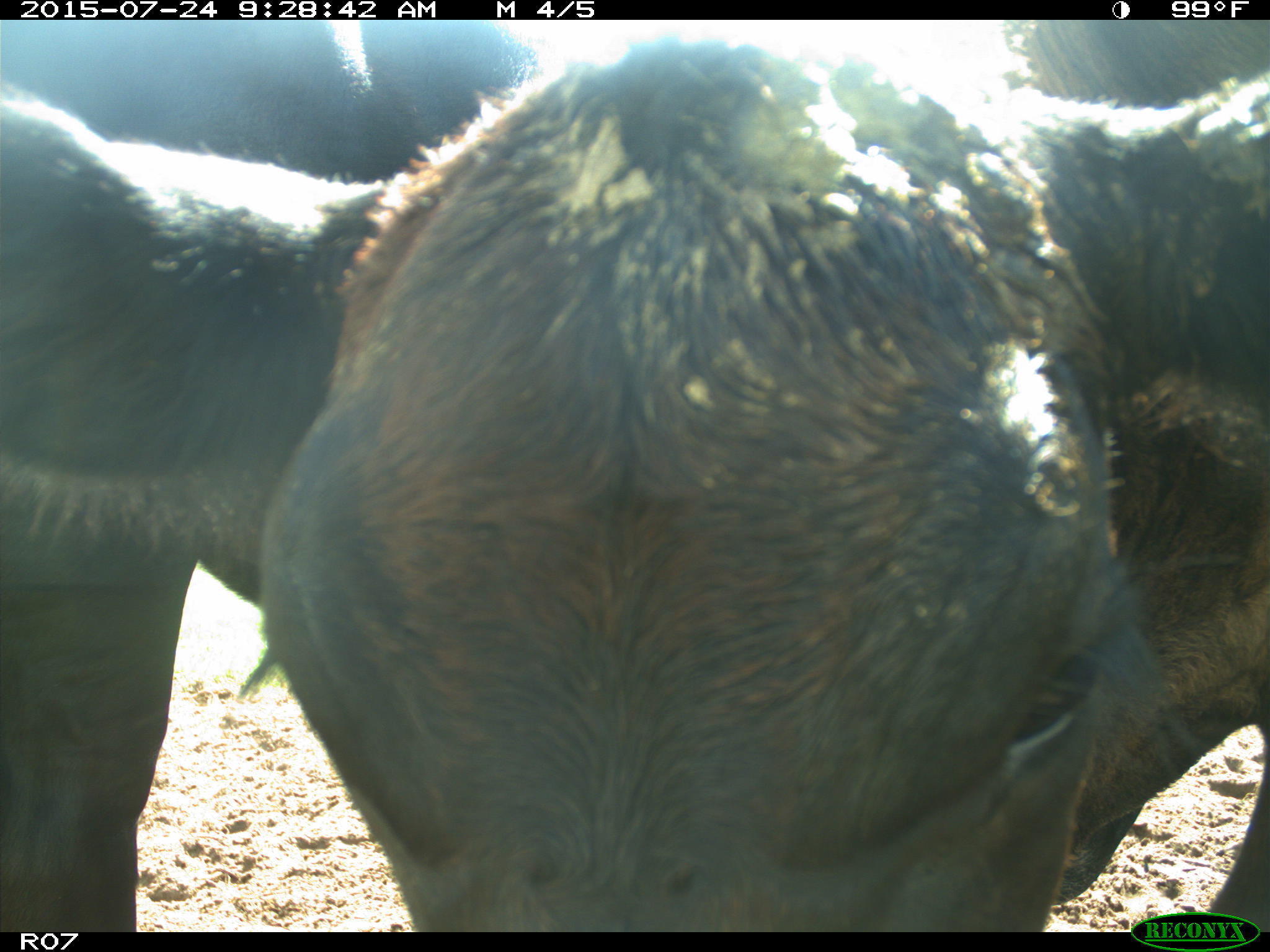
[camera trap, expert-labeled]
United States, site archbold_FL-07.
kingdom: Animalia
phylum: Chordata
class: Mammalia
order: Artiodactyla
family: Bovidae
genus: Bos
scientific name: Bos taurus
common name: domestic cow